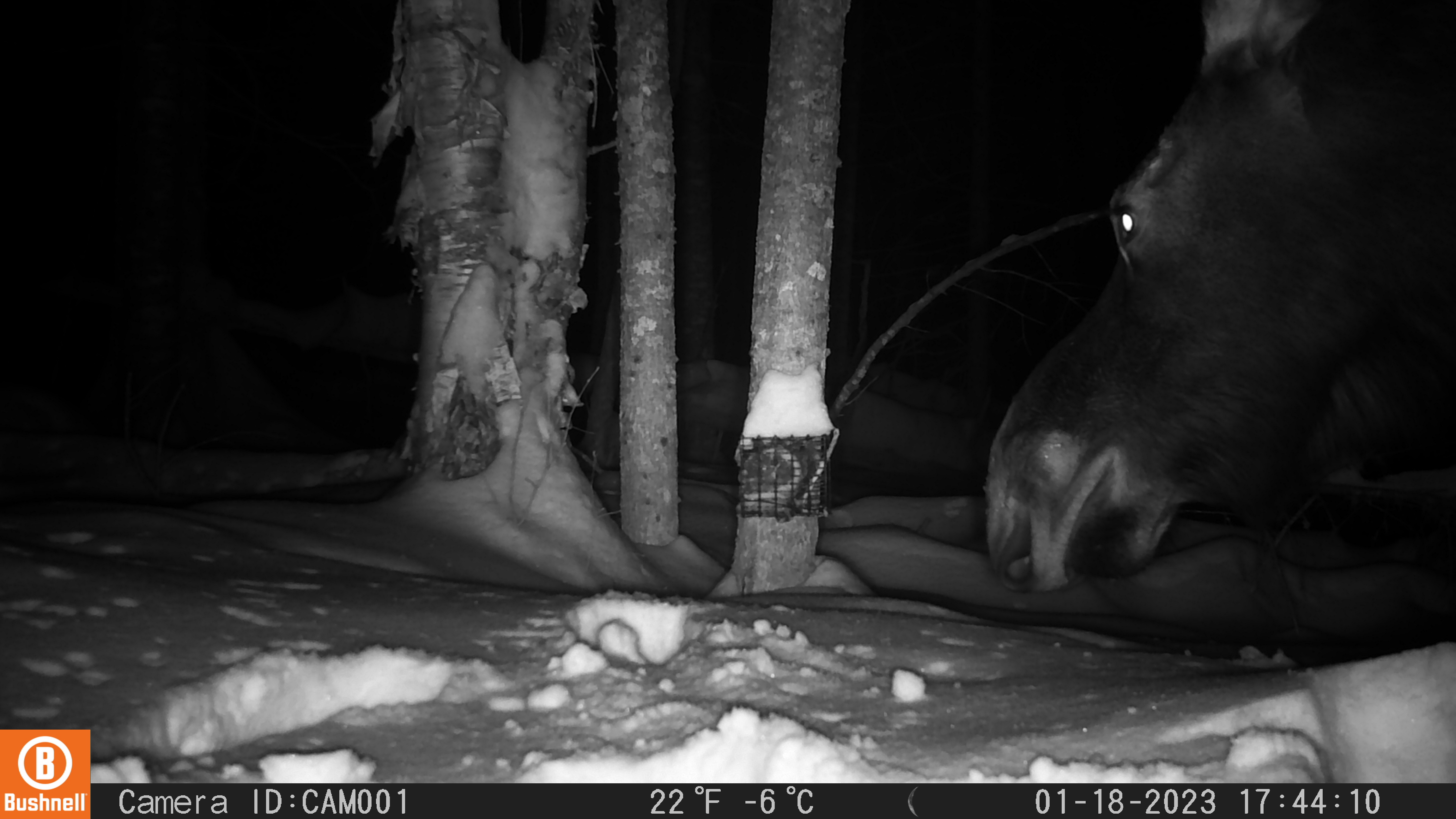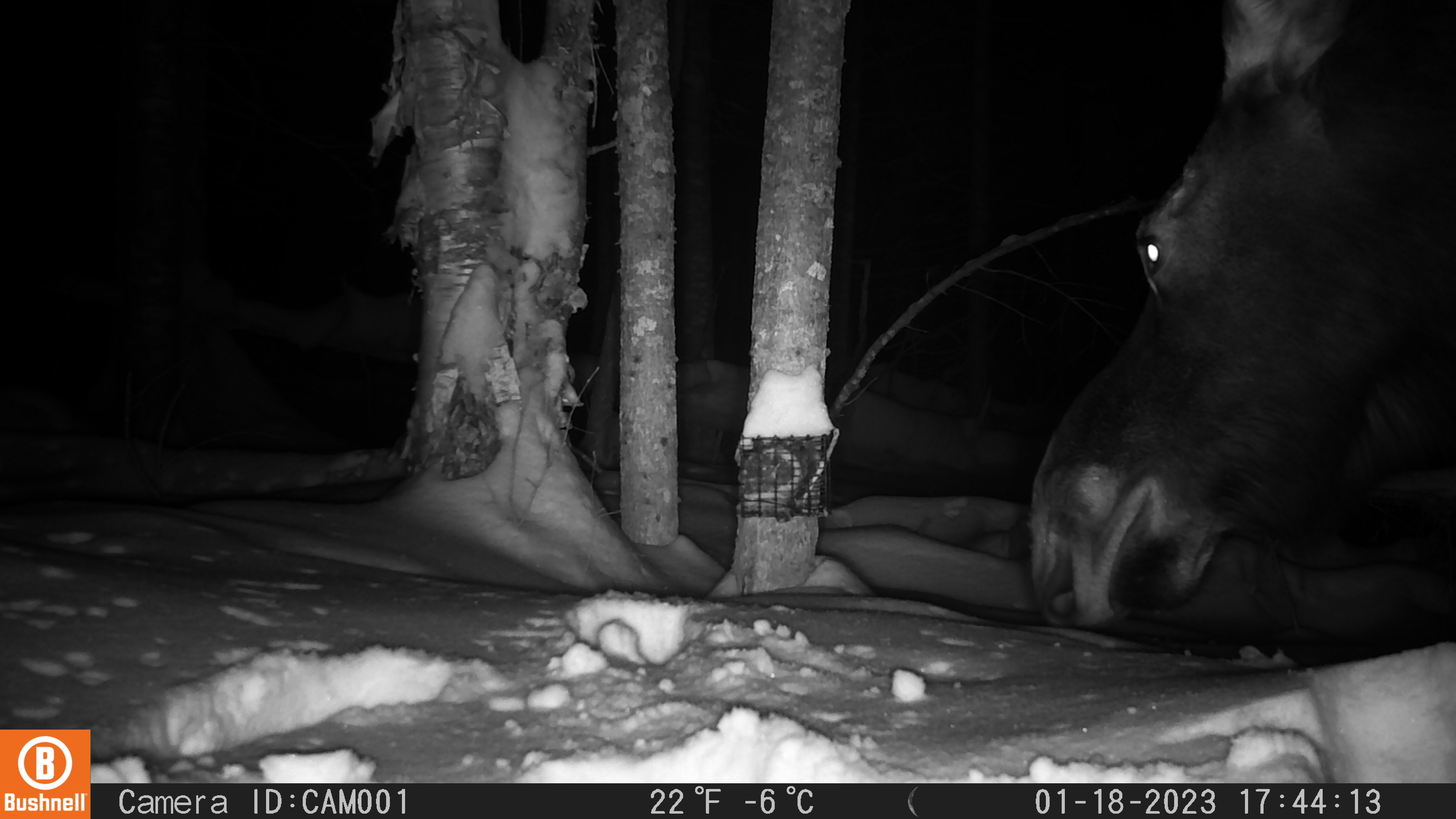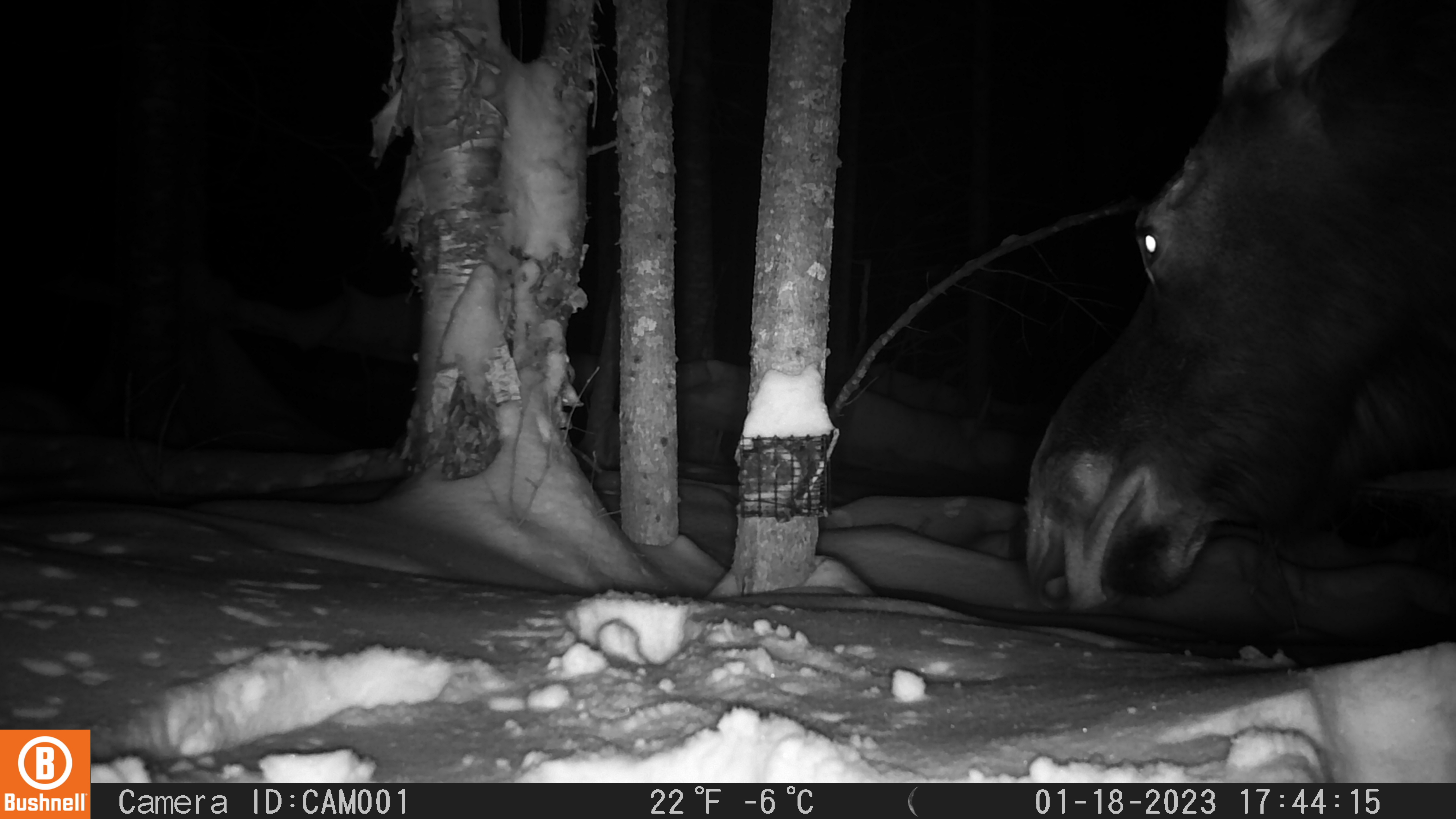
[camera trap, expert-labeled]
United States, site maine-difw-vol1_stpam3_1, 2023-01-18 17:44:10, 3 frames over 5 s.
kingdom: Animalia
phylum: Chordata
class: Mammalia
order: Artiodactyla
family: Cervidae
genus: Alces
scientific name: Alces alces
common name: moose